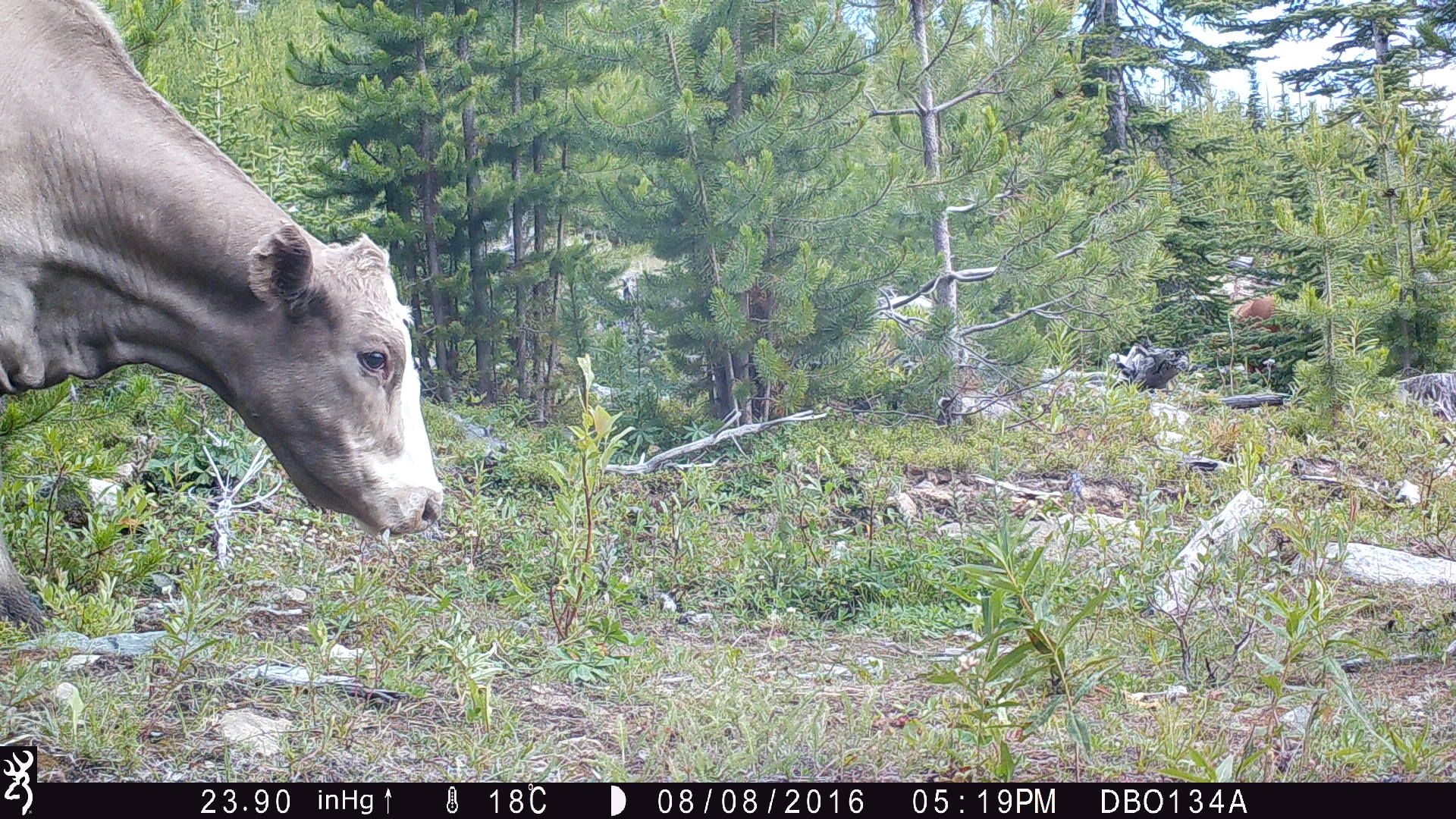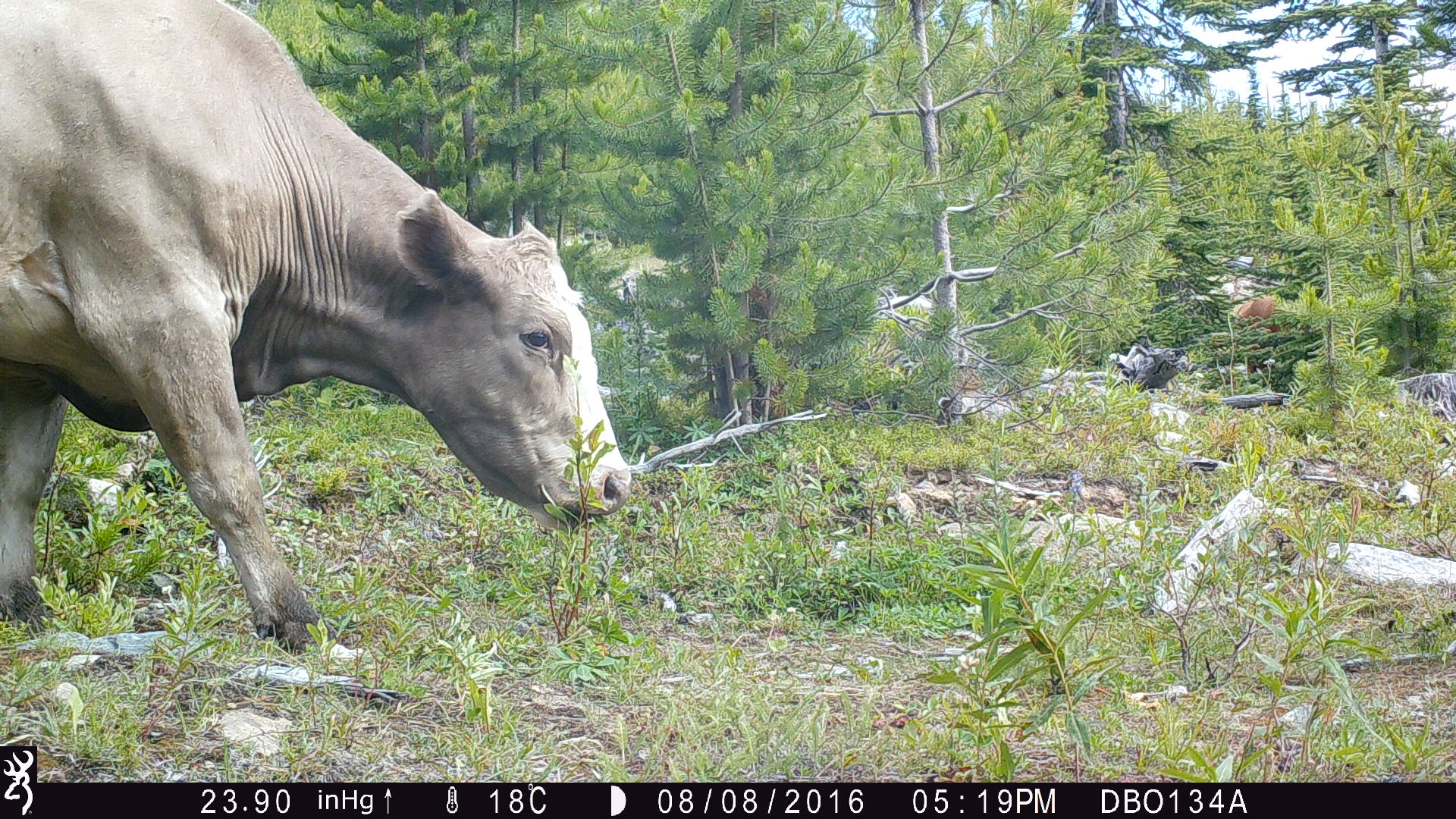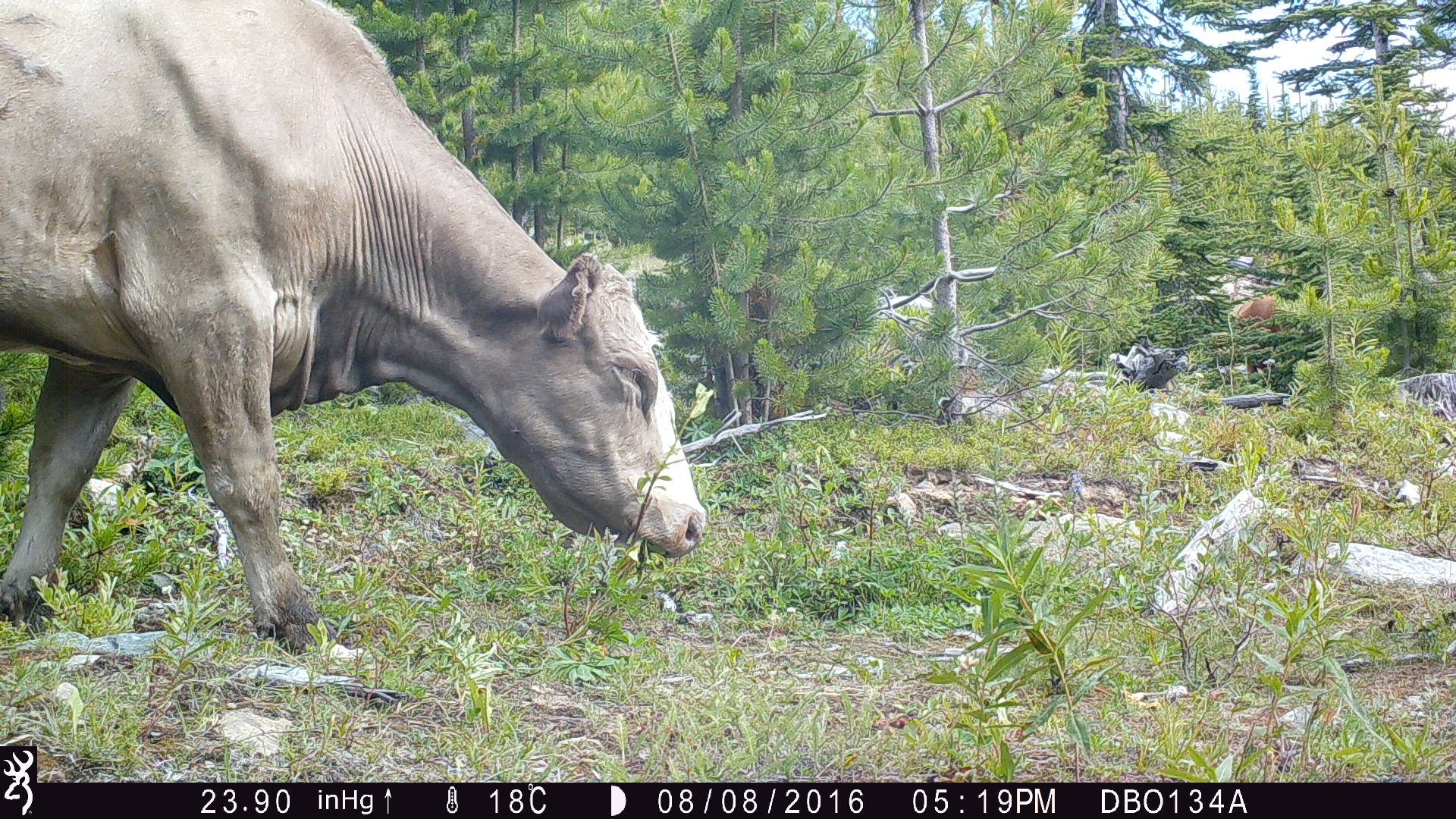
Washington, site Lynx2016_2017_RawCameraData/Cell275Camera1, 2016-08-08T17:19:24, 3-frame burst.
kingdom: Animalia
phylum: Chordata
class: Mammalia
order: Artiodactyla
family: Bovidae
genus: Bos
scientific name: Bos taurus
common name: domestic cattle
Domestic cattle (Bos taurus). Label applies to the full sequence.